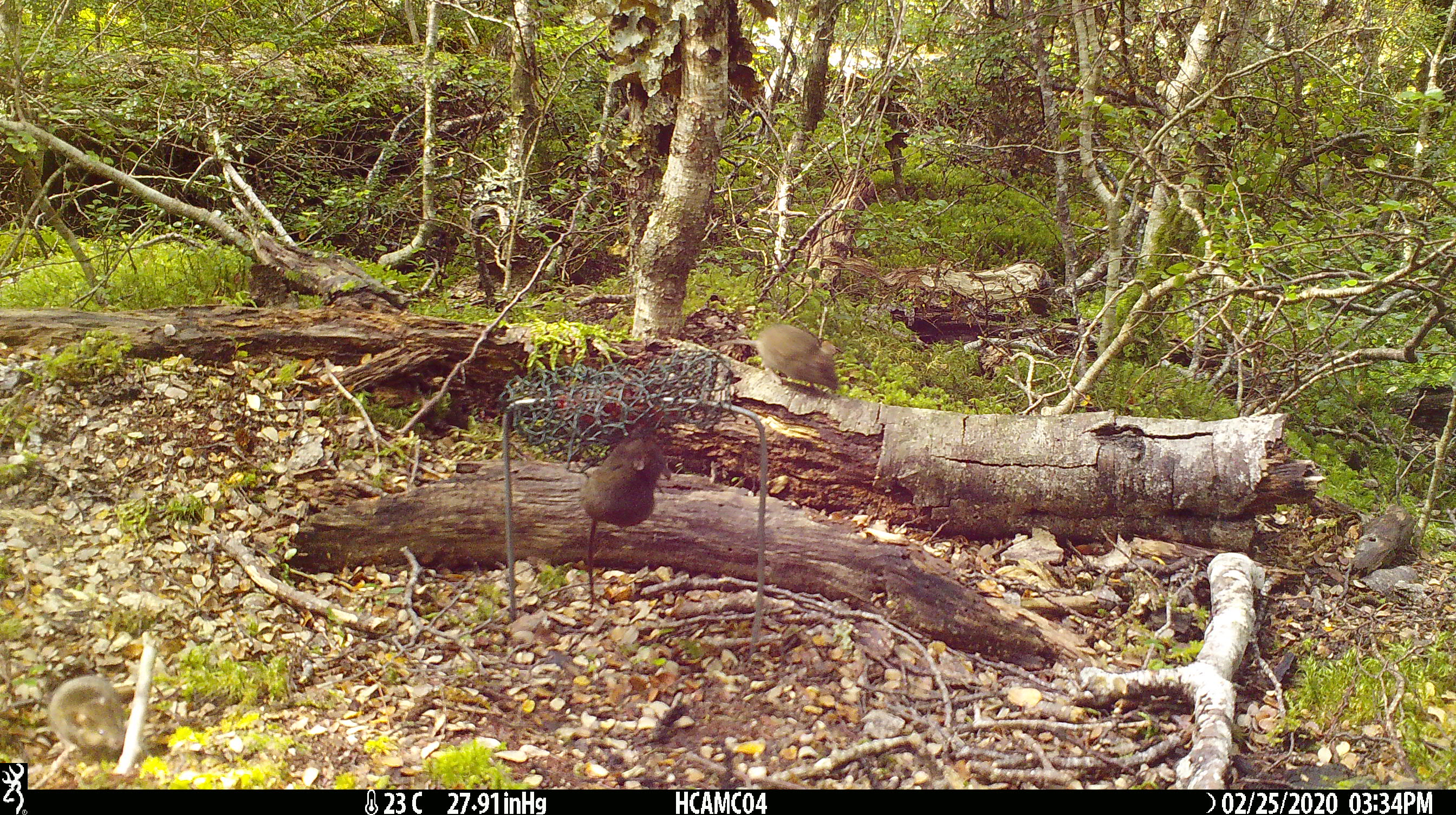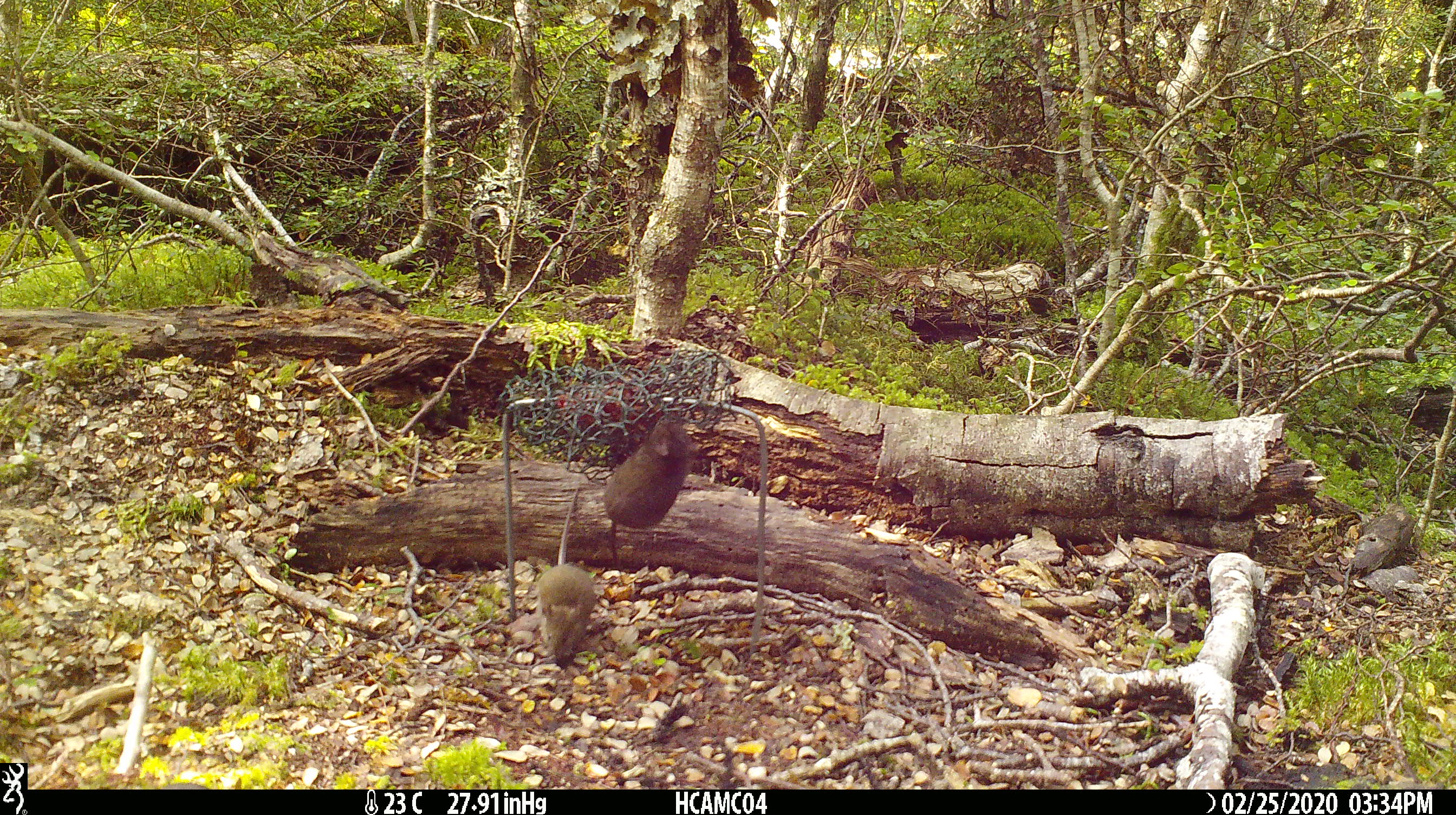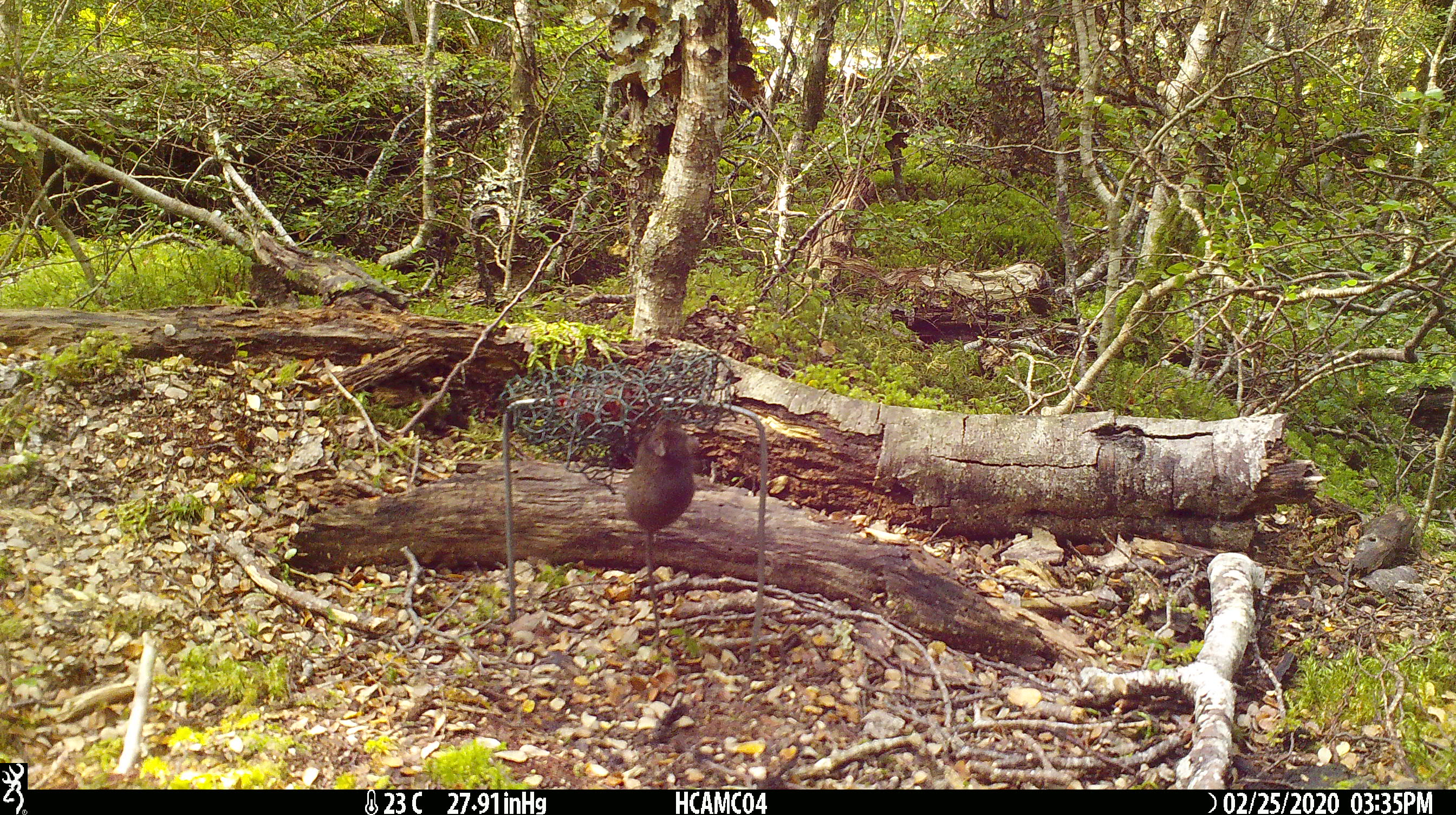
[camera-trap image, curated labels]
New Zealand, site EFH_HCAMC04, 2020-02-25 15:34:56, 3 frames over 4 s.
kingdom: Animalia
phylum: Chordata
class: Mammalia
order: Rodentia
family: Muridae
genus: Mus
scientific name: Mus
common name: mouse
Mouse (Mus).